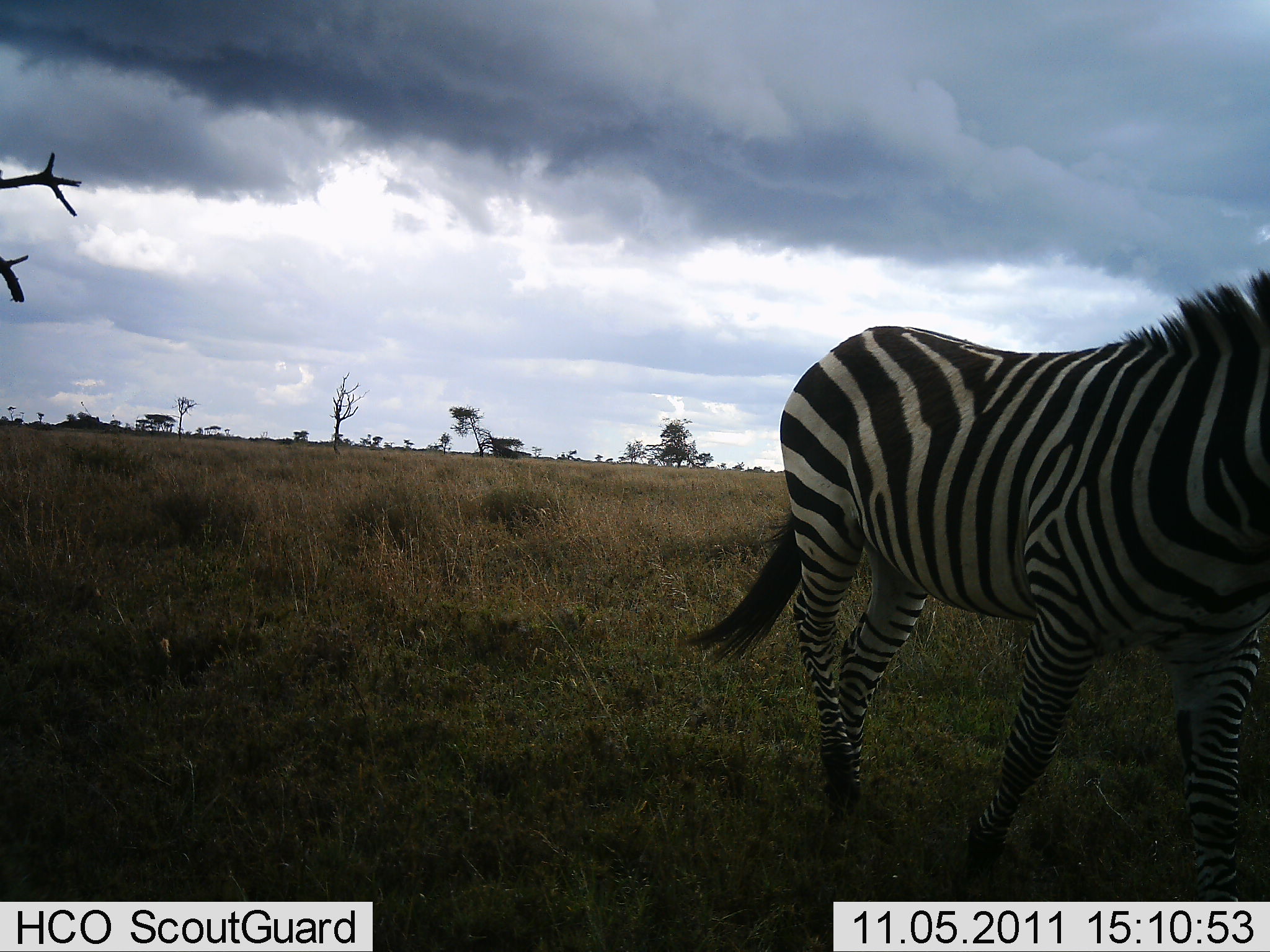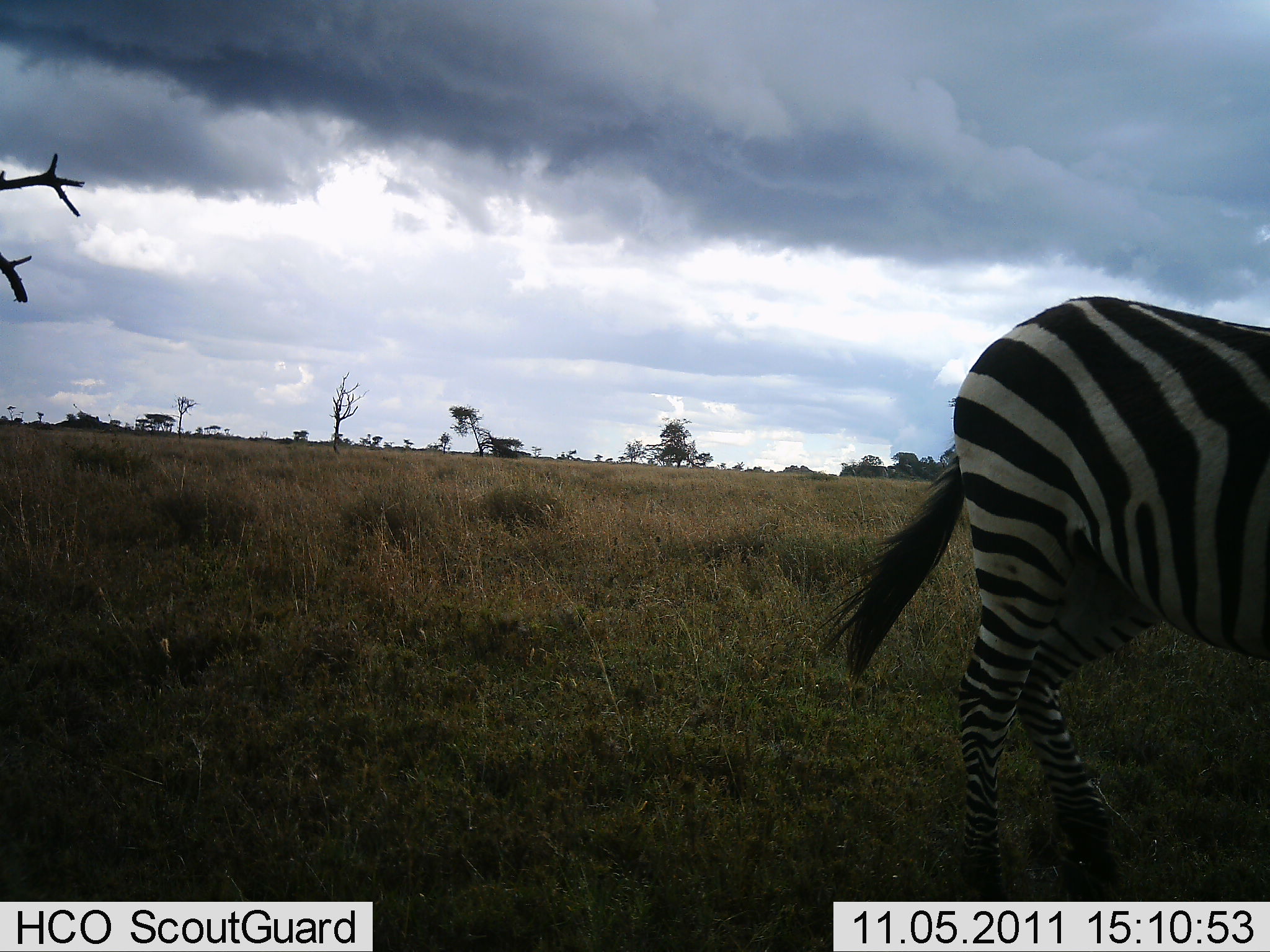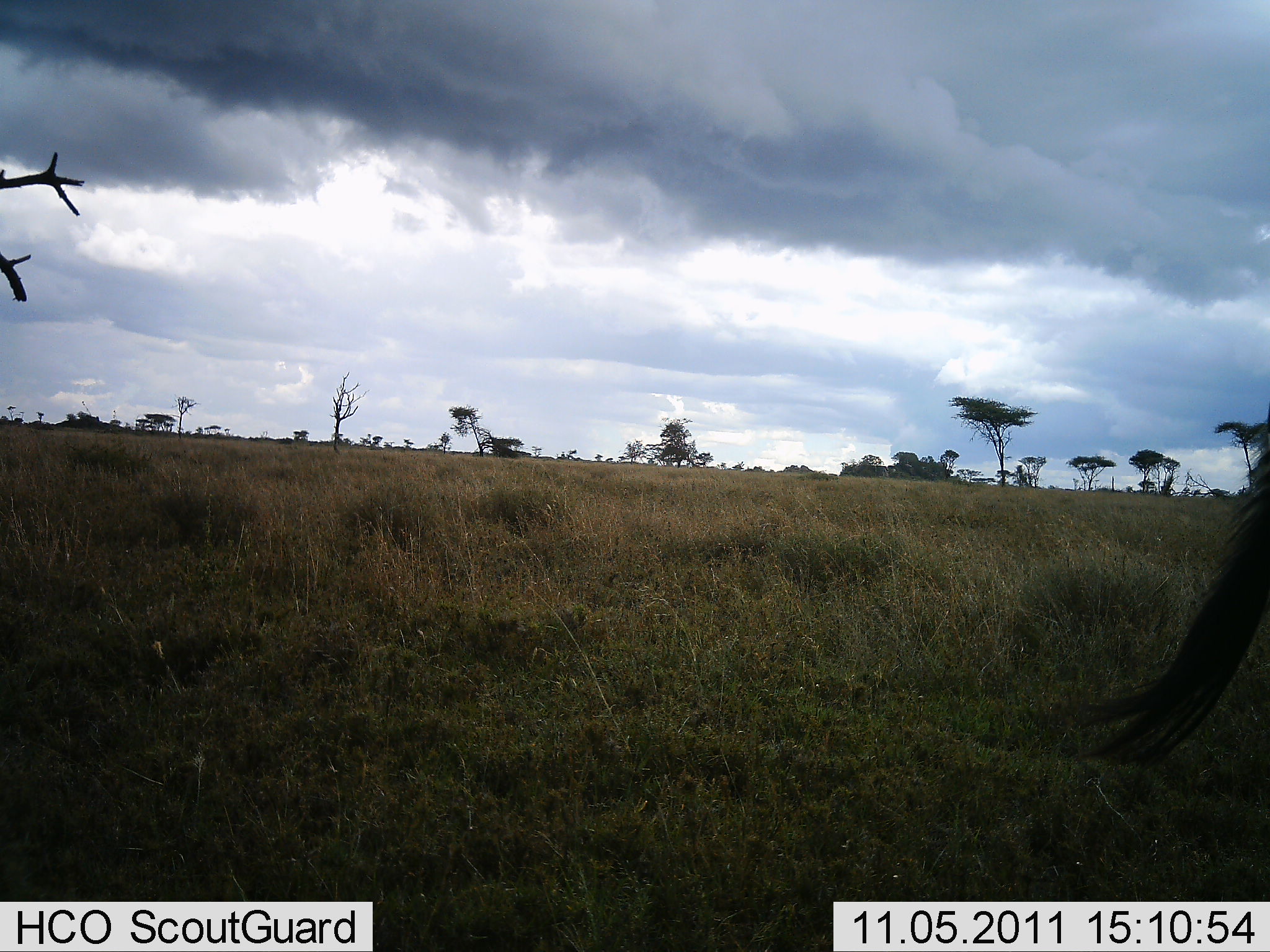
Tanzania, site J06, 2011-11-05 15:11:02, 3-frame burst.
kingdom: Animalia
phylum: Chordata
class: Mammalia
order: Perissodactyla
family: Equidae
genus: Equus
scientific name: Equus quagga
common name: plains zebra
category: zebra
Zebra (plains zebra) (Equus quagga), count 1. Behavior (volunteer vote fractions): standing 0%, resting 0%, moving 100%, interacting 0%. Young present (vote fraction): 0%. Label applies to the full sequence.